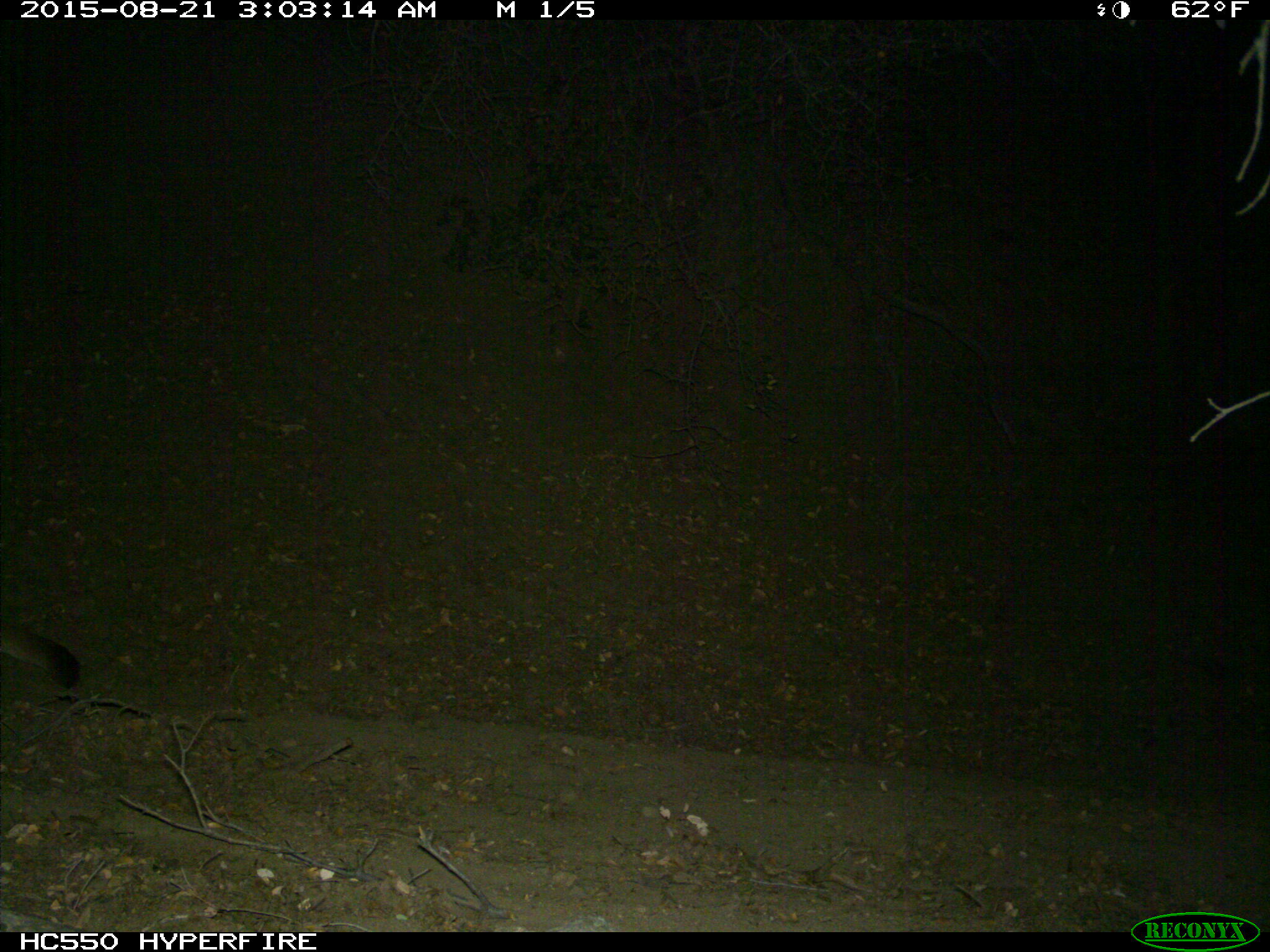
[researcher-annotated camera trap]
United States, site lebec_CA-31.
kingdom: Animalia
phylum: Chordata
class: Mammalia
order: Carnivora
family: Felidae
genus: Puma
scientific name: Puma concolor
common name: mountain lion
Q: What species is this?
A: Puma concolor (mountain lion).